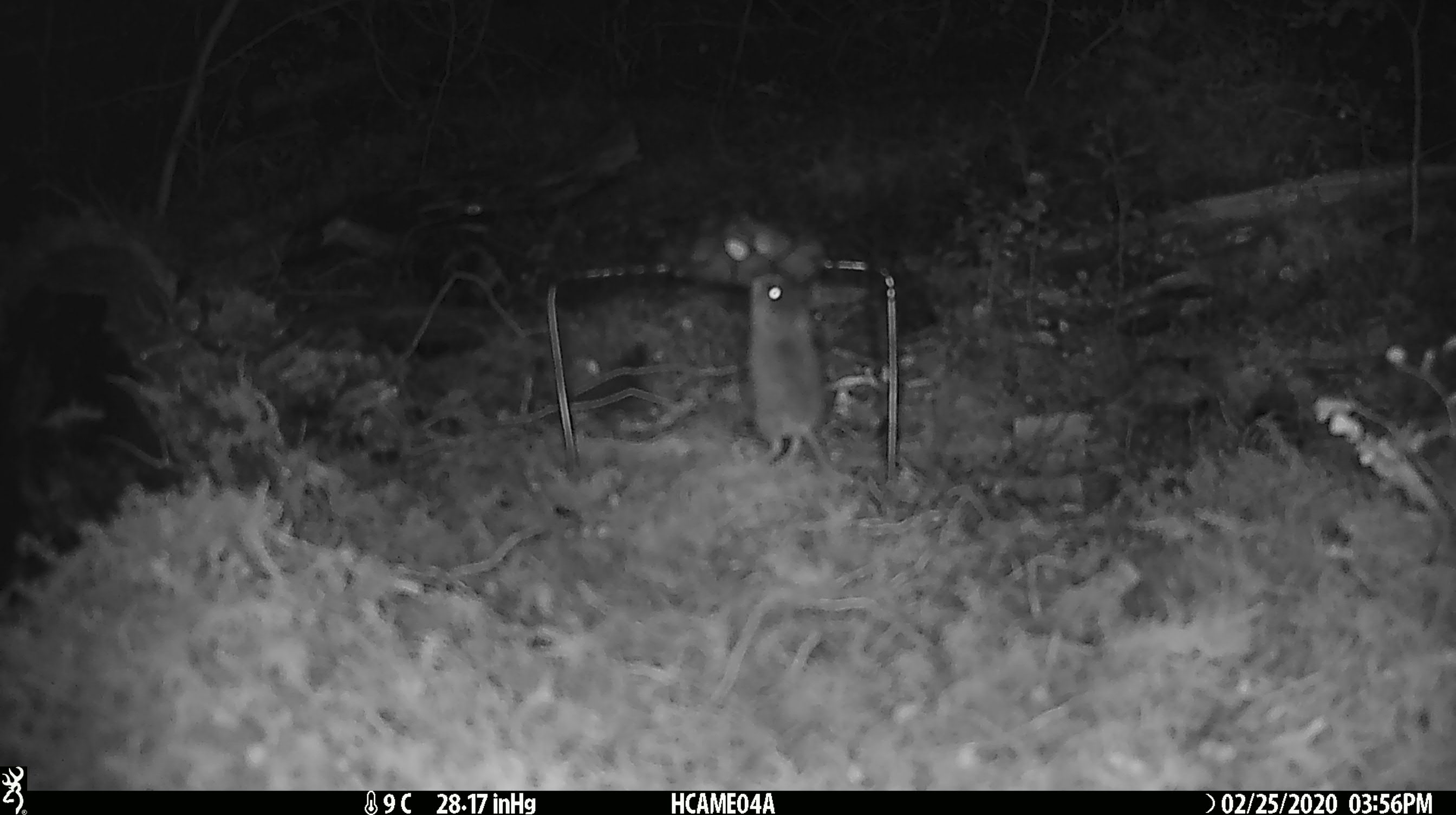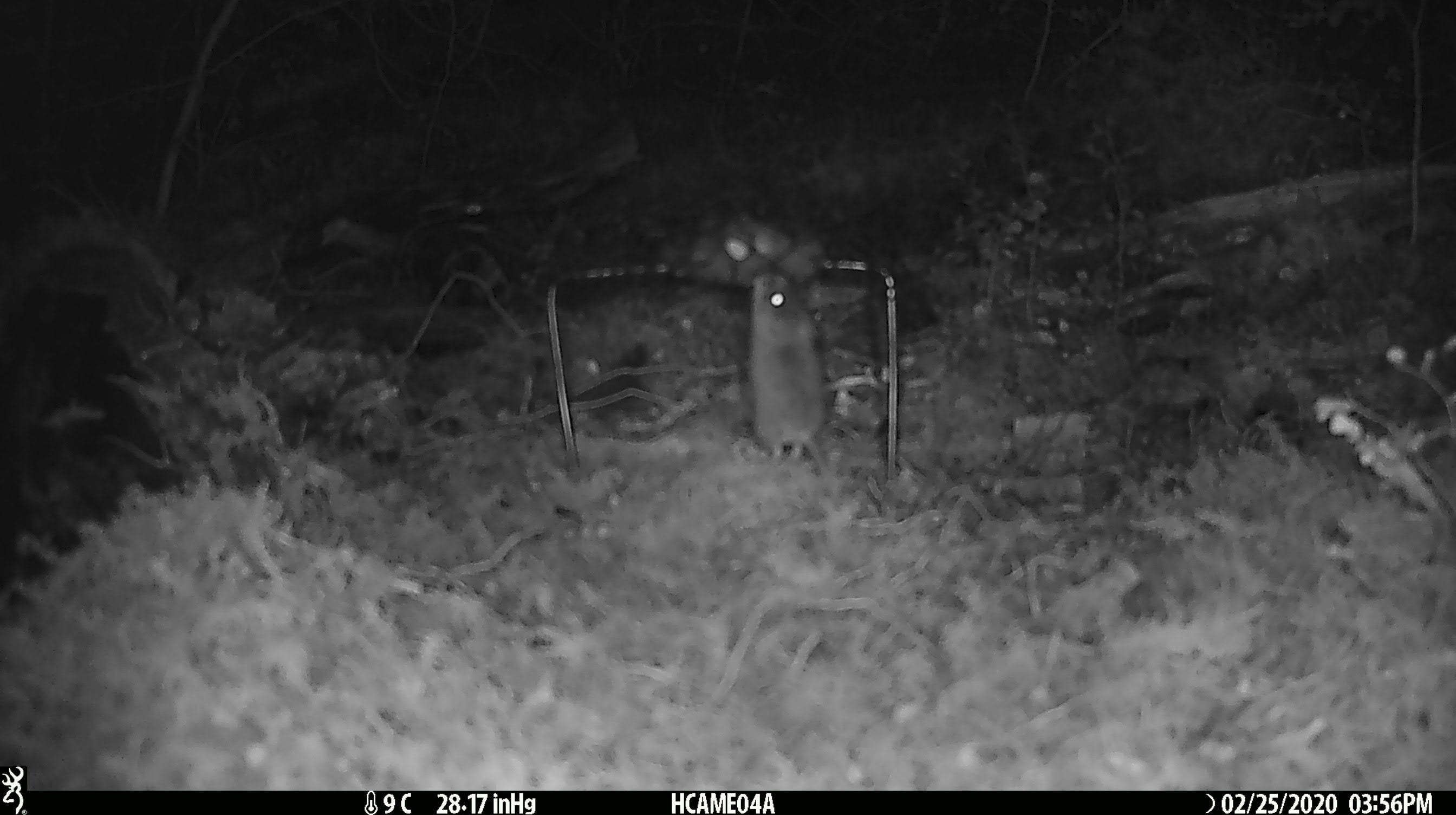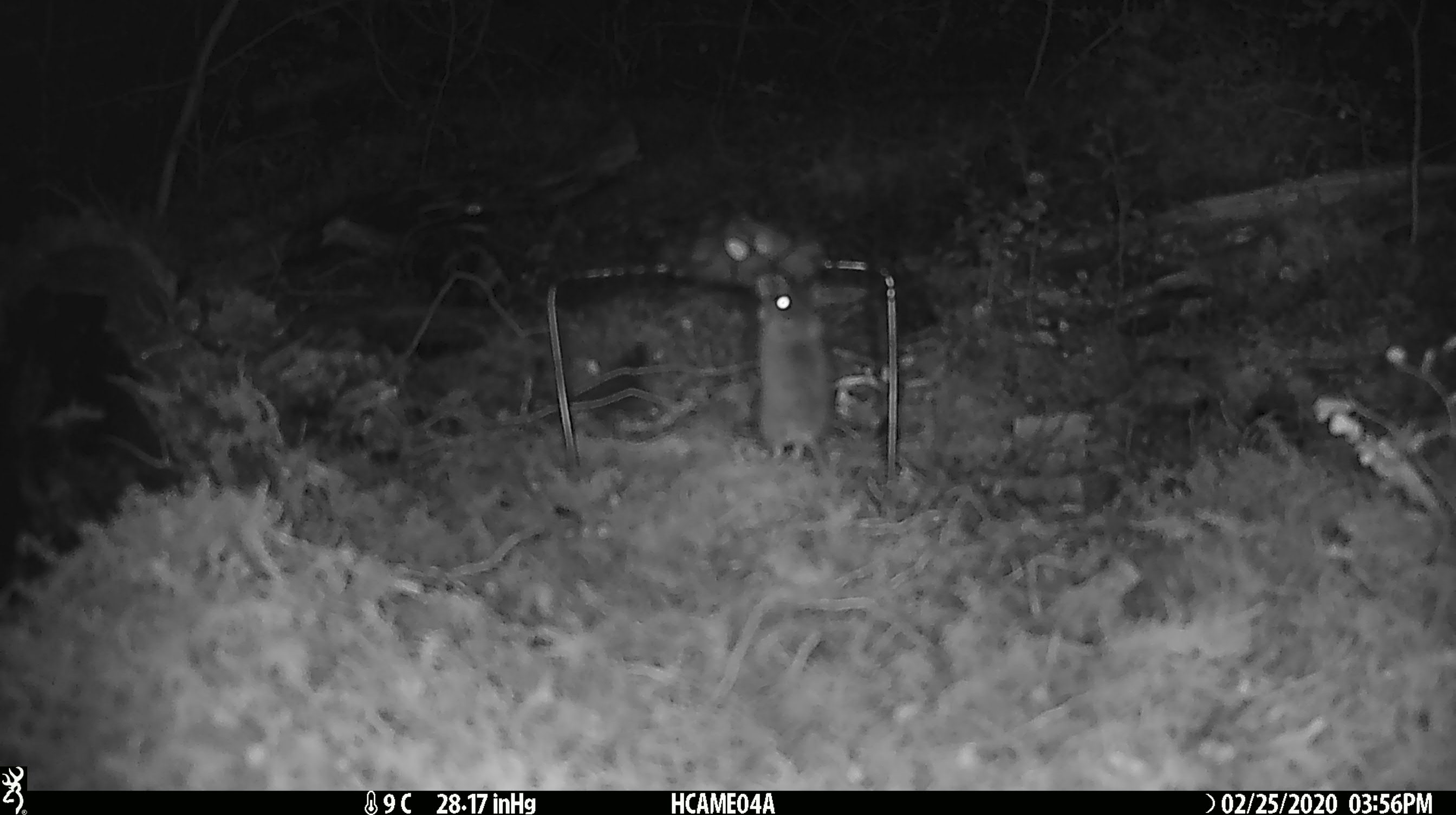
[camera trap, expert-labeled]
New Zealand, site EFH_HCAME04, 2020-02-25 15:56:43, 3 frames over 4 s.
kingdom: Animalia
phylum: Chordata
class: Mammalia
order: Rodentia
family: Muridae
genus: Mus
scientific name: Mus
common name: mouse